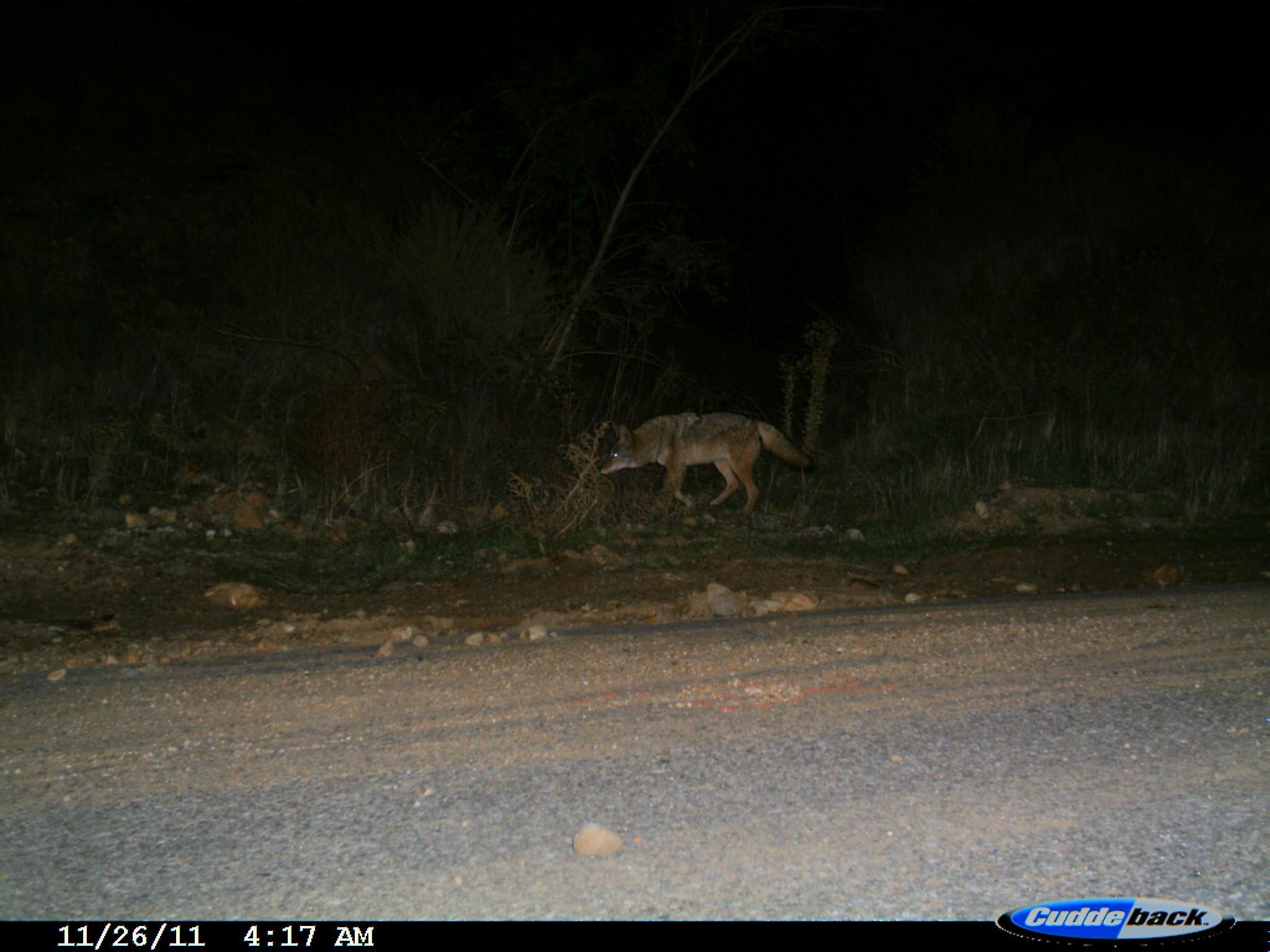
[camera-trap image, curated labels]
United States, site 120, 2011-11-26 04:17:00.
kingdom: Animalia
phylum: Chordata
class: Mammalia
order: Carnivora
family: Canidae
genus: Canis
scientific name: Canis latrans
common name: coyote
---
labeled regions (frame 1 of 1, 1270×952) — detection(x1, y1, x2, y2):
coyote: detection(594, 405, 822, 524)